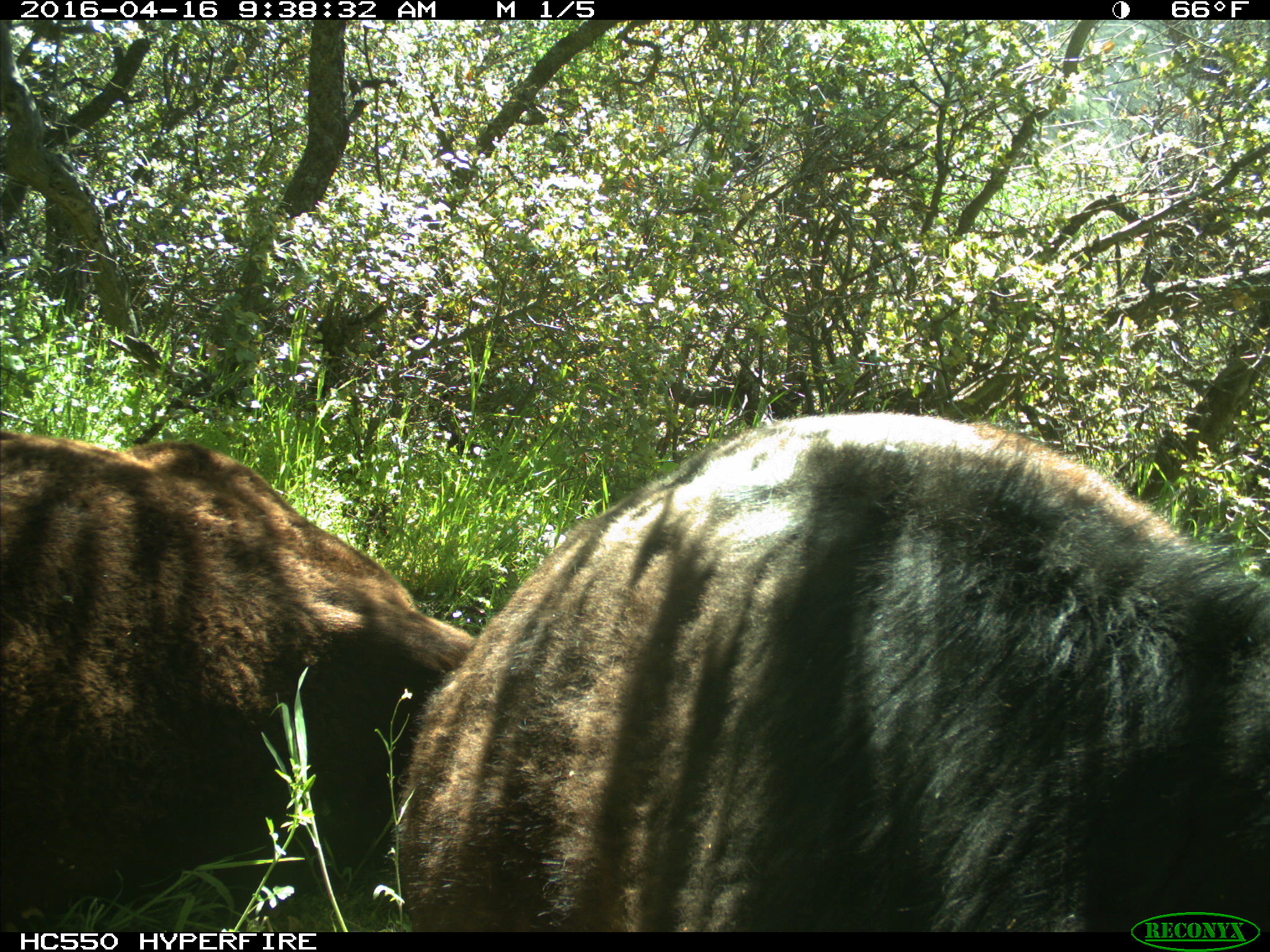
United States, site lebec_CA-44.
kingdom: Animalia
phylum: Chordata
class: Mammalia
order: Artiodactyla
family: Bovidae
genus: Bos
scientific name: Bos taurus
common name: domestic cow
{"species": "Bos taurus (domestic cow)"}